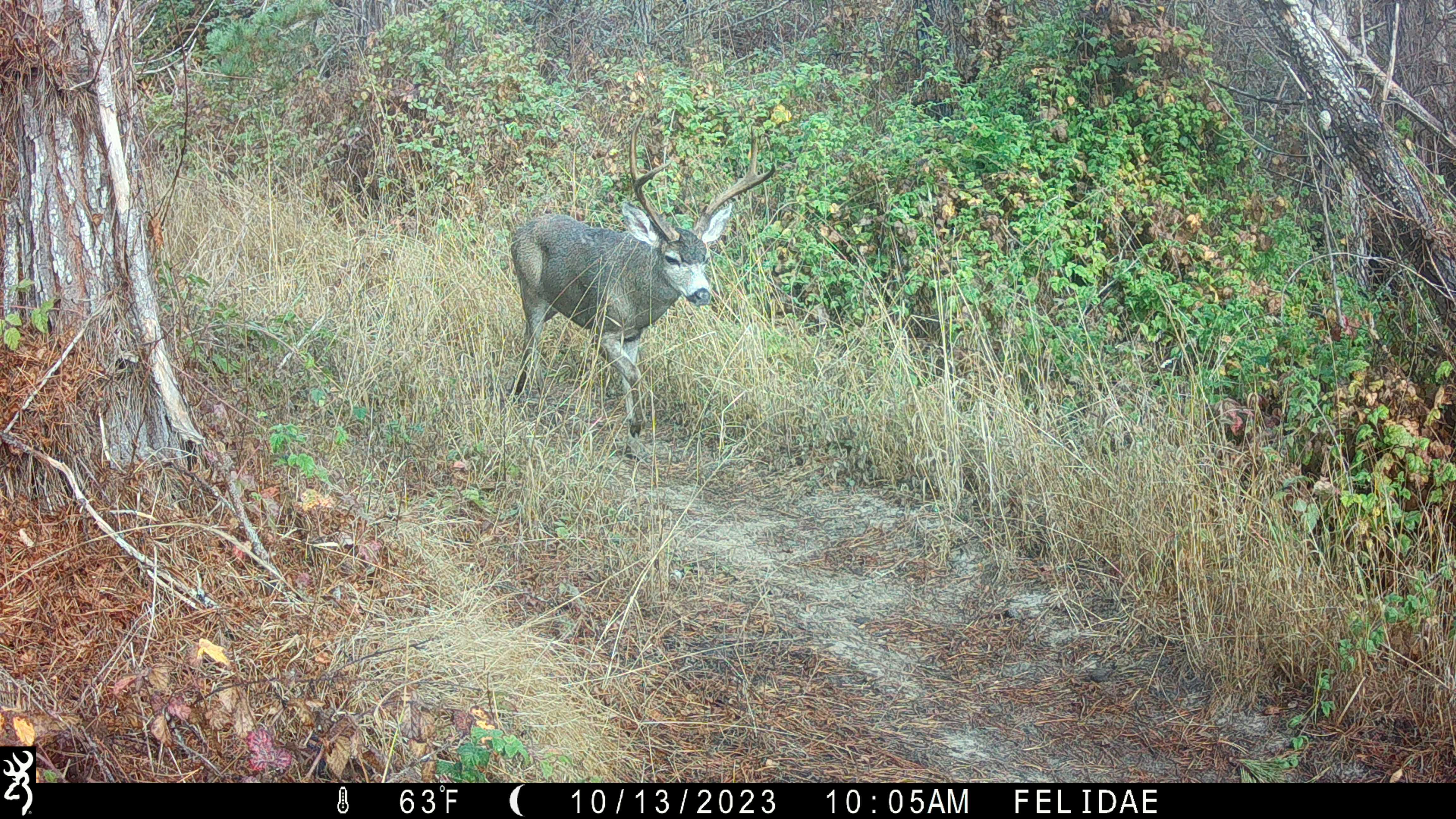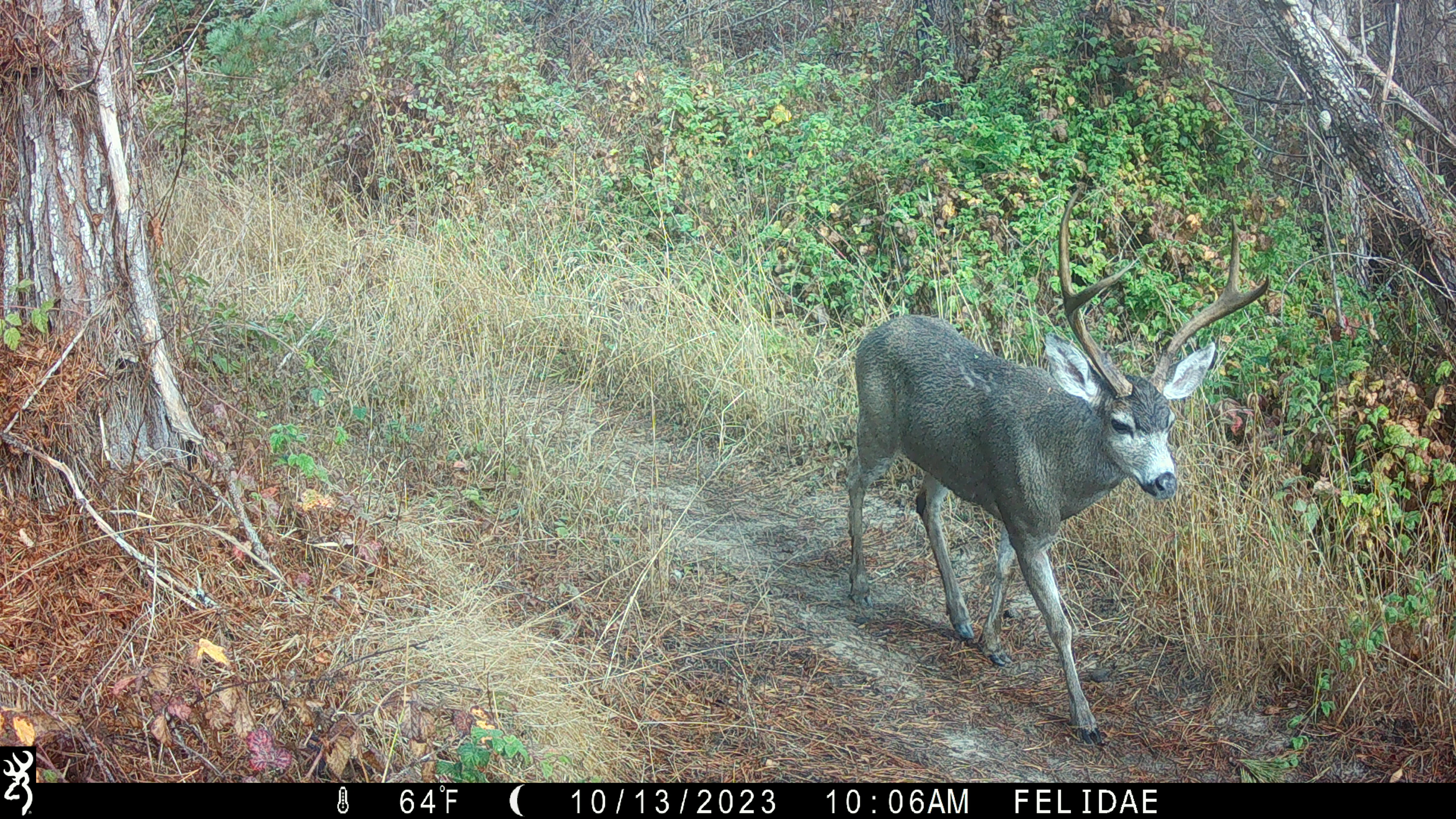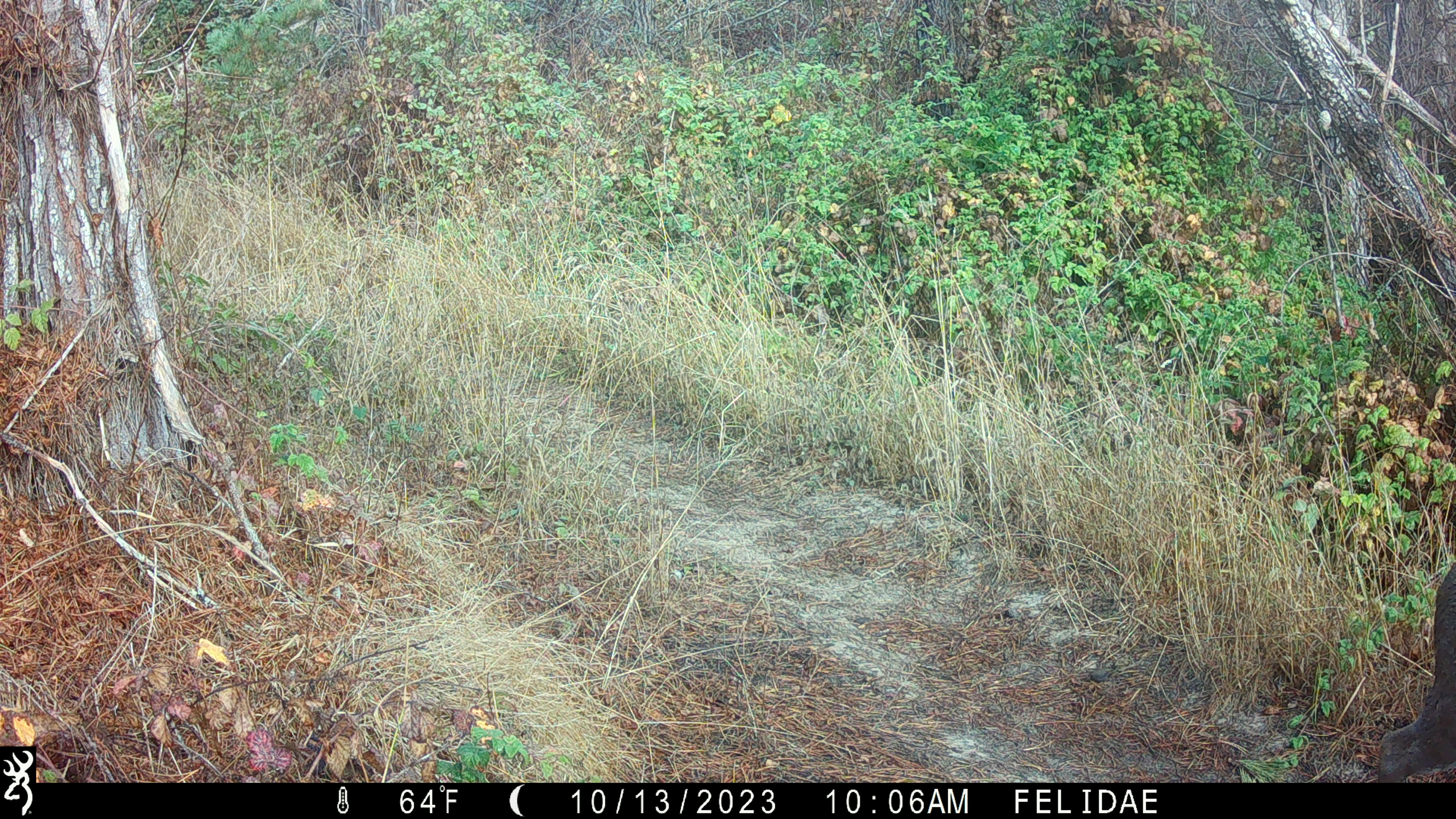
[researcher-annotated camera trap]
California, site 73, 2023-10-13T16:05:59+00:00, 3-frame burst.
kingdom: Animalia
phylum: Chordata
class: Mammalia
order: Artiodactyla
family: Cervidae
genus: Odocoileus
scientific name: Odocoileus hemionus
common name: mule deer